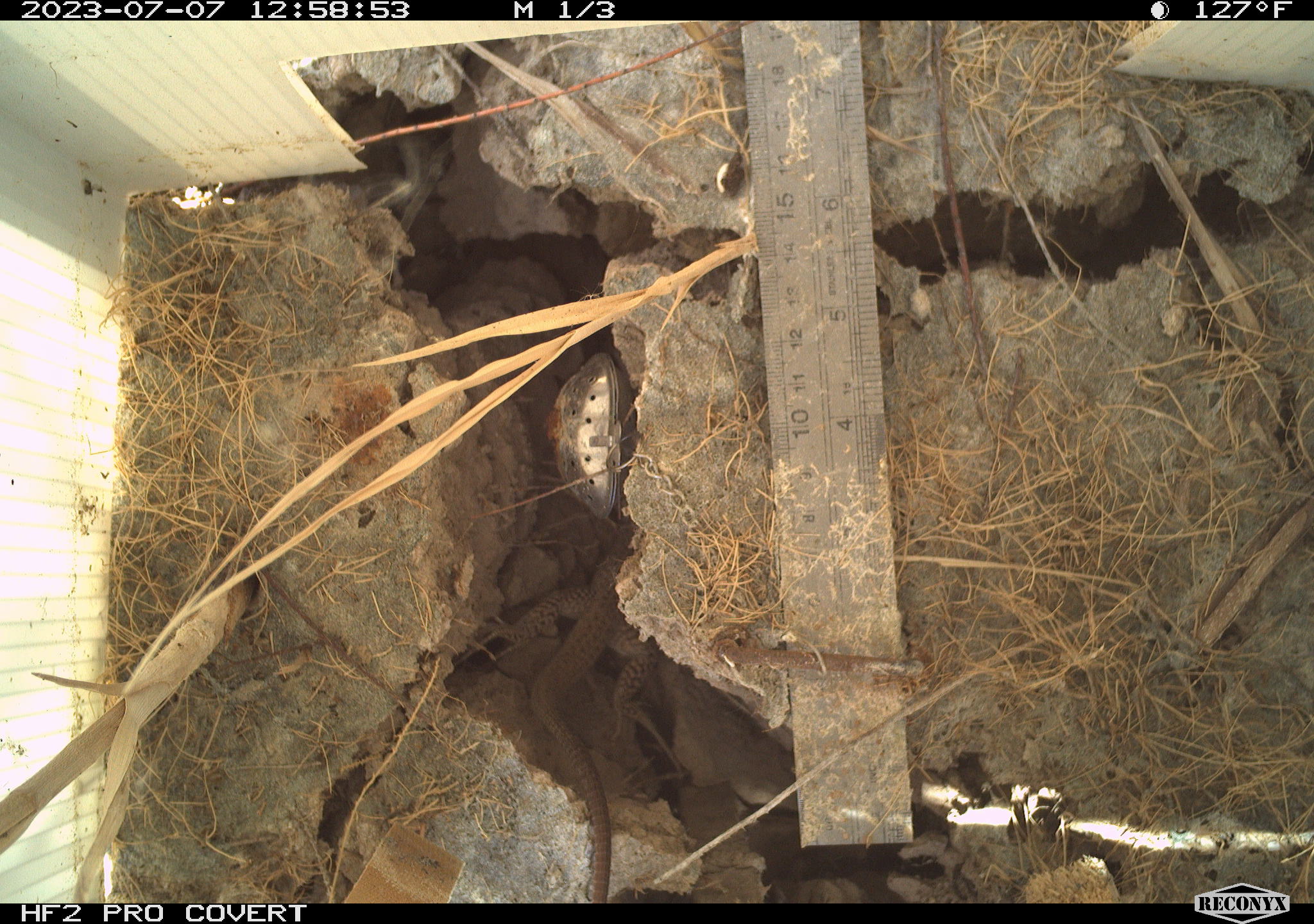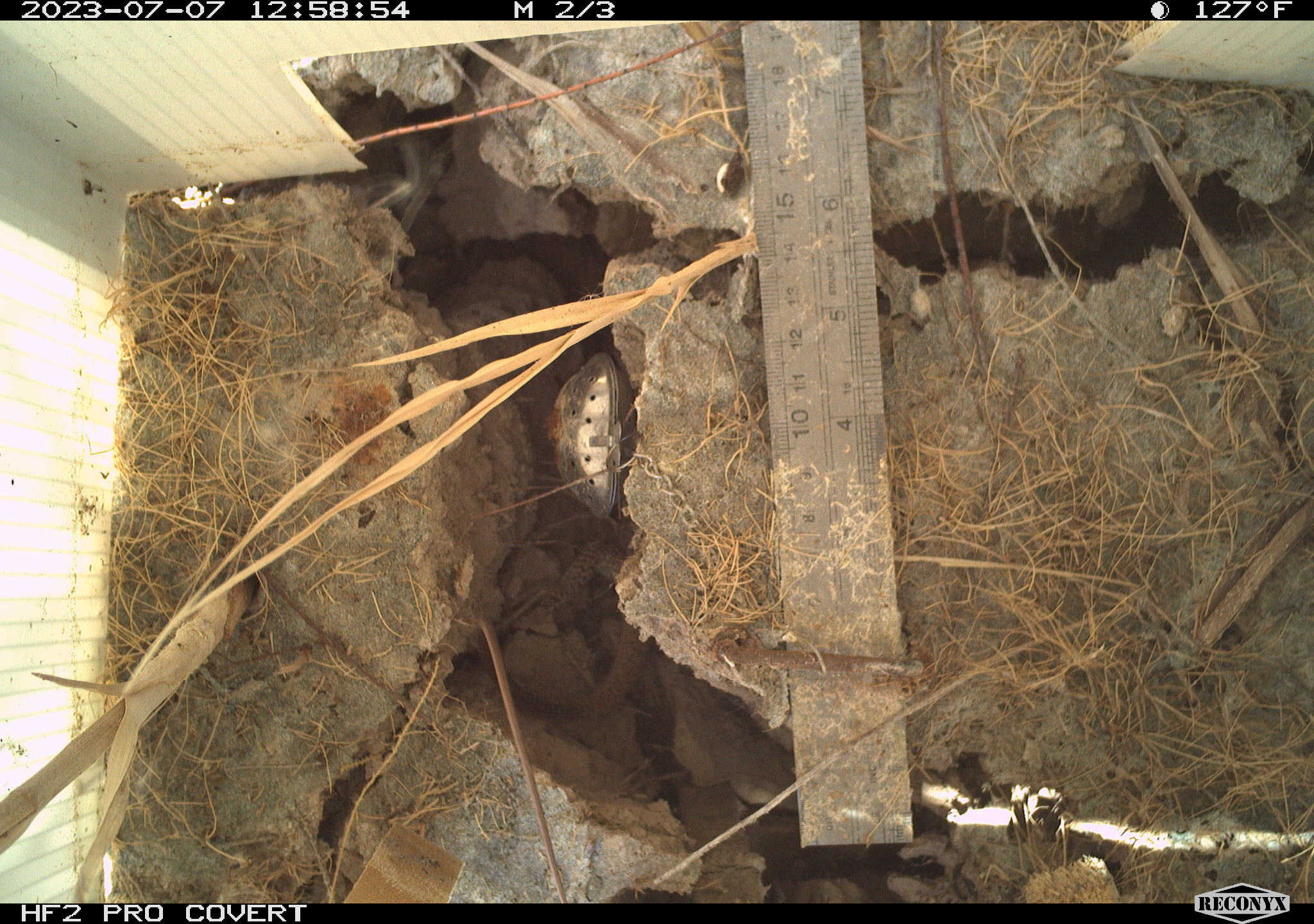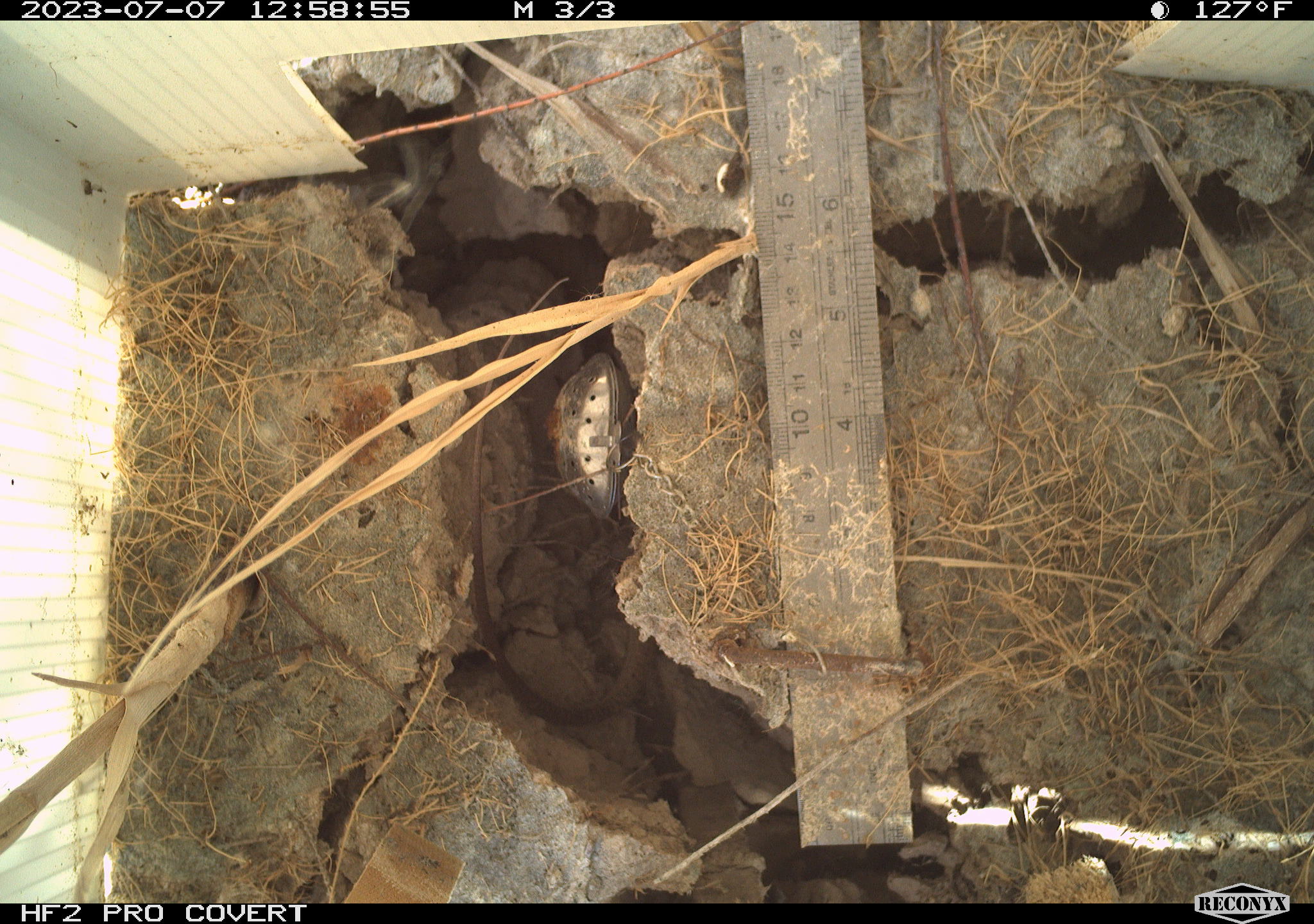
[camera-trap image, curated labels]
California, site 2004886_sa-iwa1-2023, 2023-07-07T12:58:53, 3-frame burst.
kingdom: Animalia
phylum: Chordata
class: Reptilia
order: Squamata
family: Teiidae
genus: Aspidoscelis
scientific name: Aspidoscelis tigris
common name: western whiptail